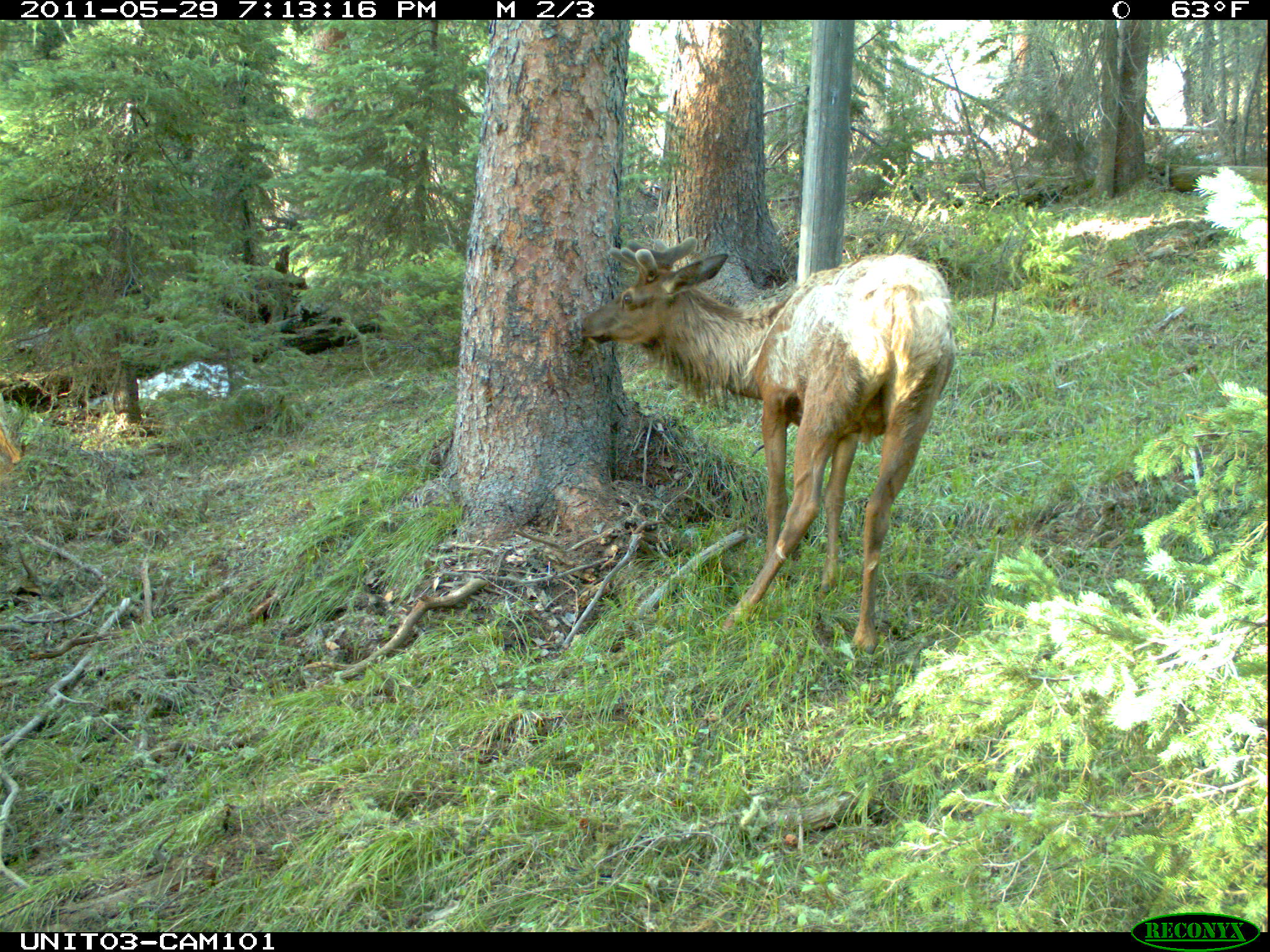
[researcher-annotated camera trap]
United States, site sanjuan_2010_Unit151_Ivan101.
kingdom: Animalia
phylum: Chordata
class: Mammalia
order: Artiodactyla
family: Cervidae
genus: Cervus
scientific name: Cervus elaphus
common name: red deer